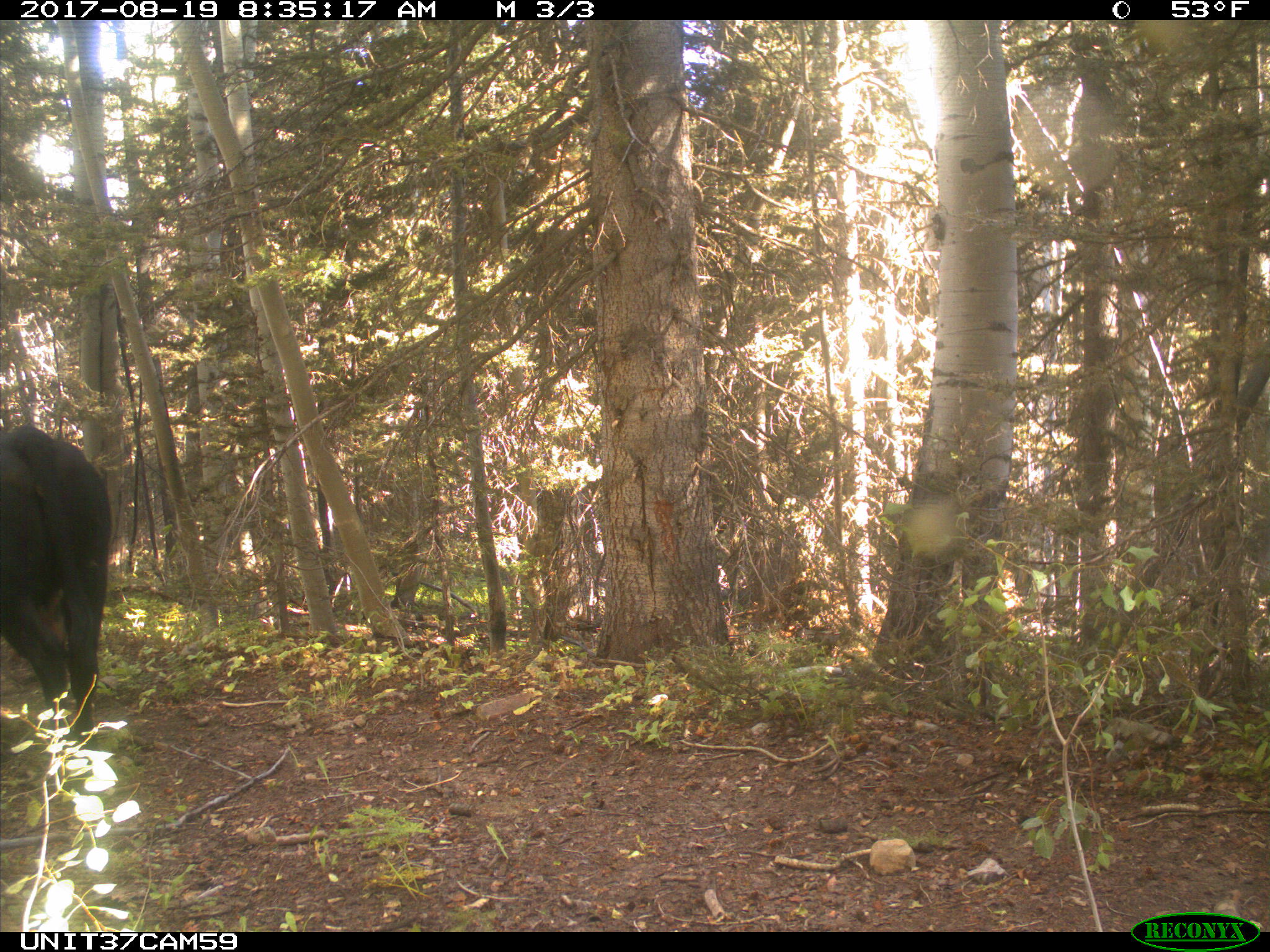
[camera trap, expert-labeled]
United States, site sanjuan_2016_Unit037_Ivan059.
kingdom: Animalia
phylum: Chordata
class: Mammalia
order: Artiodactyla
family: Bovidae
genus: Bos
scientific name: Bos taurus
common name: domestic cow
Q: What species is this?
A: Bos taurus (domestic cow).